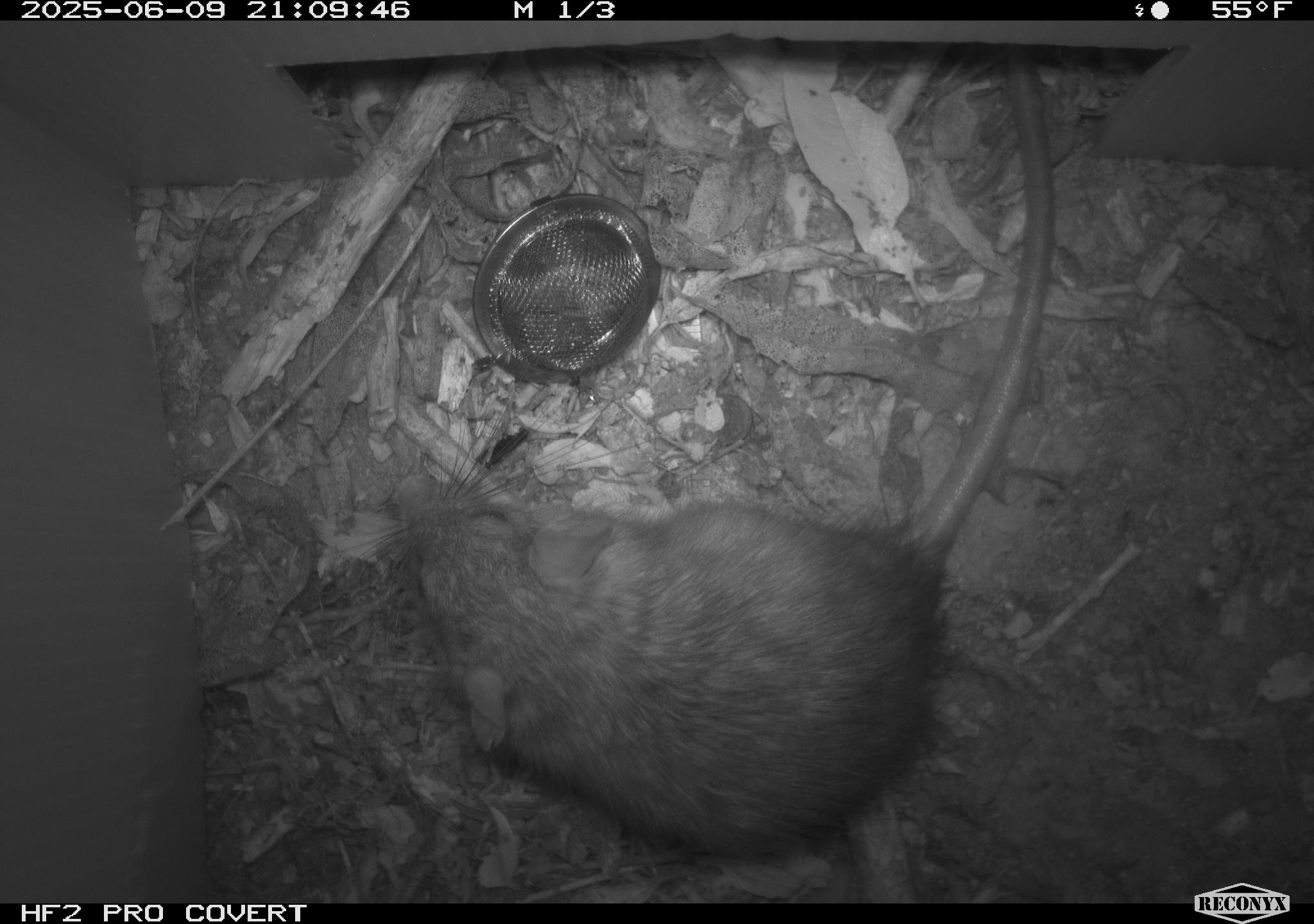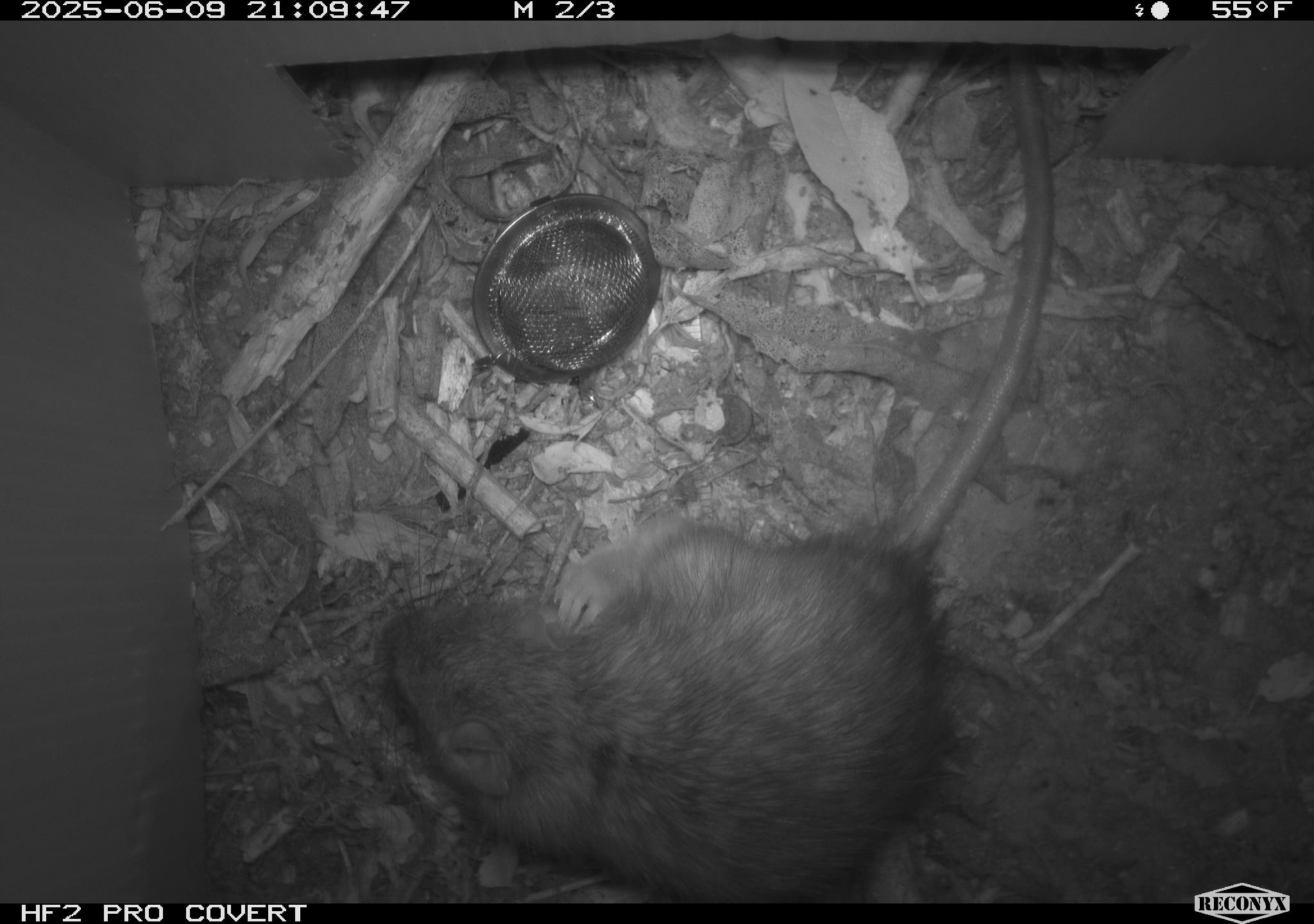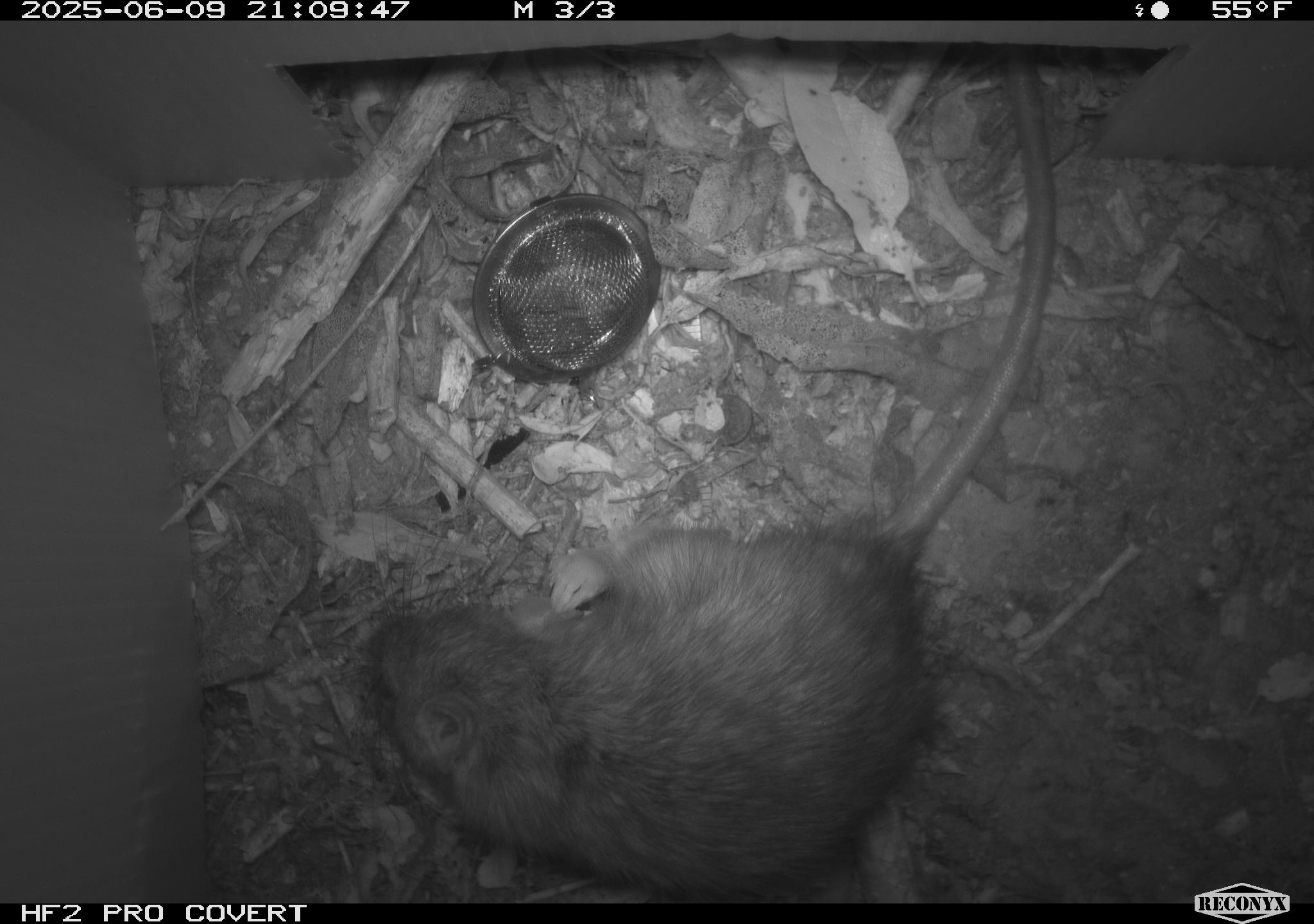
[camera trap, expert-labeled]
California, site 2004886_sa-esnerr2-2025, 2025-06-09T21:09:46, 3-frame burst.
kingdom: Animalia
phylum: Chordata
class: Mammalia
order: Rodentia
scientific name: Rodentia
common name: rodent